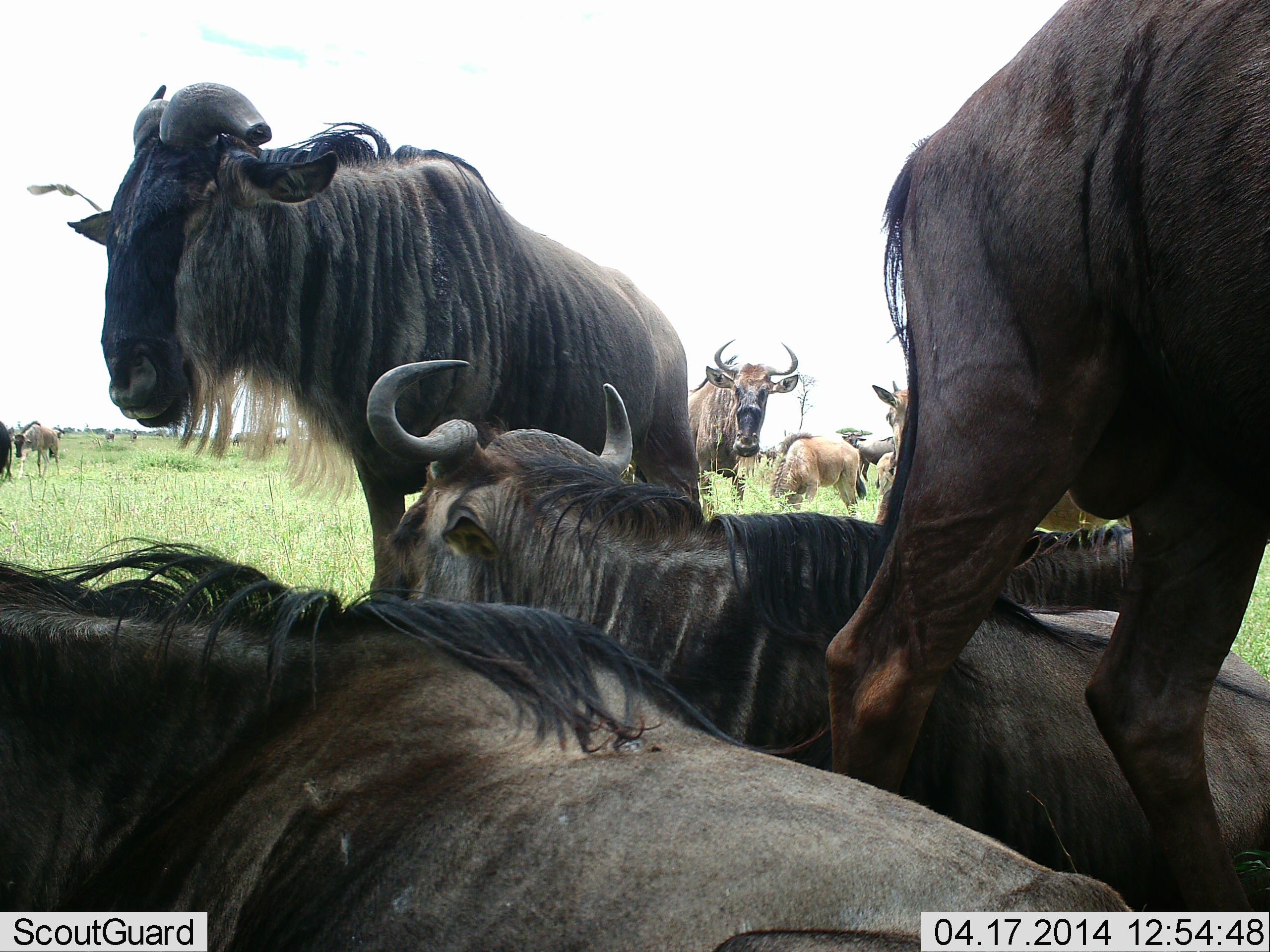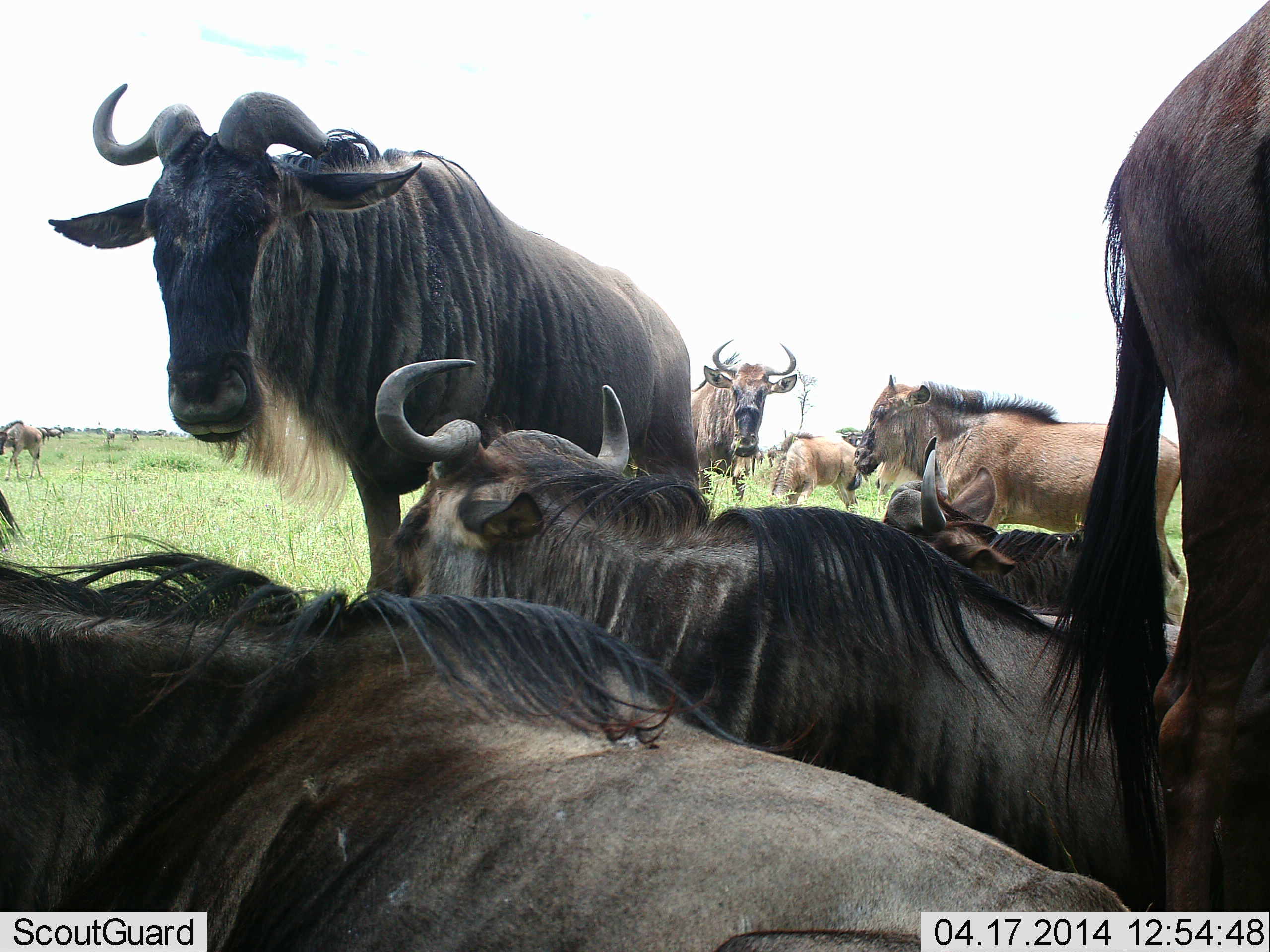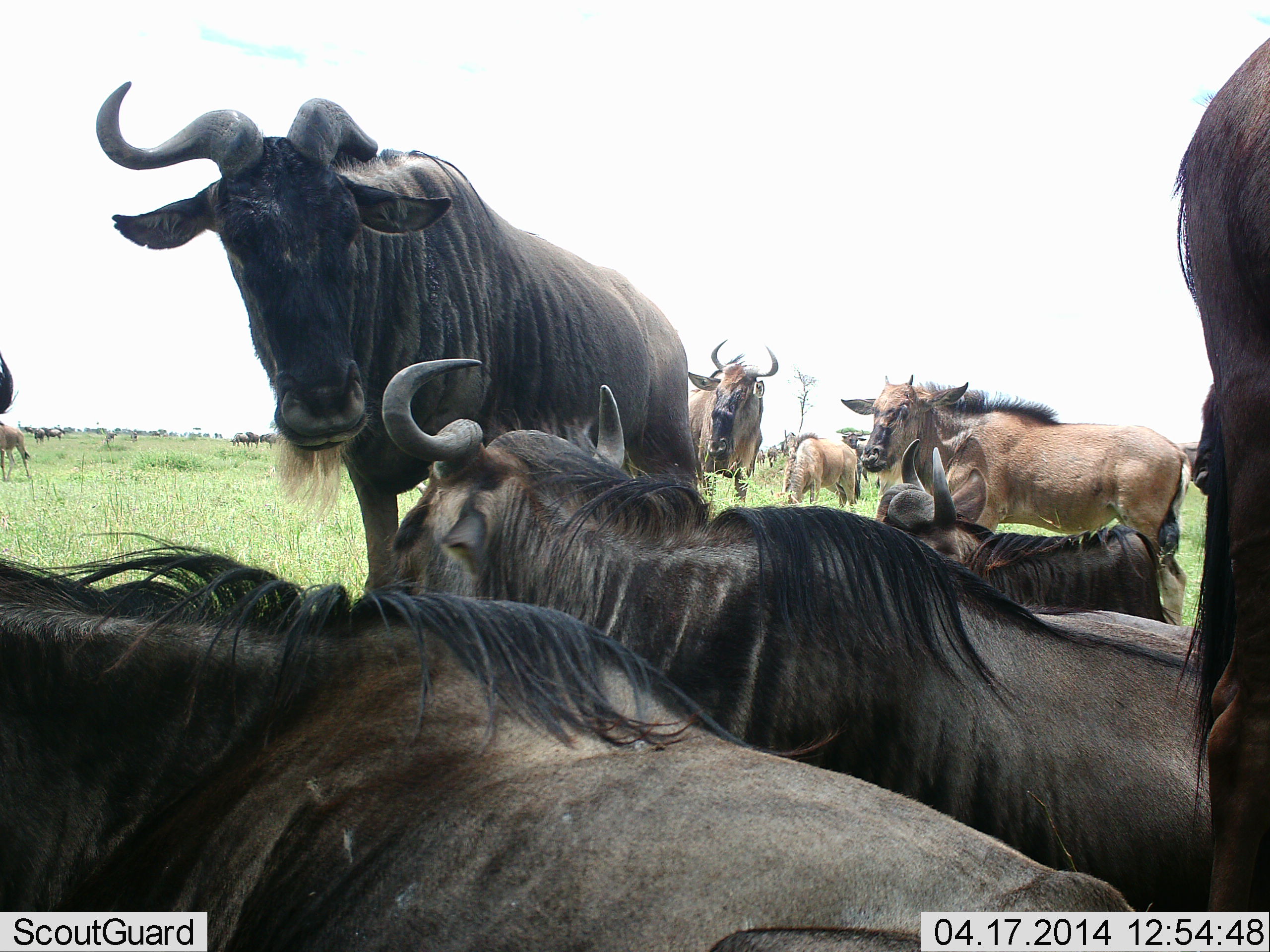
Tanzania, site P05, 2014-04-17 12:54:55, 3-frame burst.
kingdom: Animalia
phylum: Chordata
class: Mammalia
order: Artiodactyla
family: Bovidae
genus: Connochaetes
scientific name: Connochaetes taurinus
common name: blue wildebeest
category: wildebeest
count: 11-50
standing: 83%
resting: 92%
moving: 58%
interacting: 0%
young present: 58%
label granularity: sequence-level